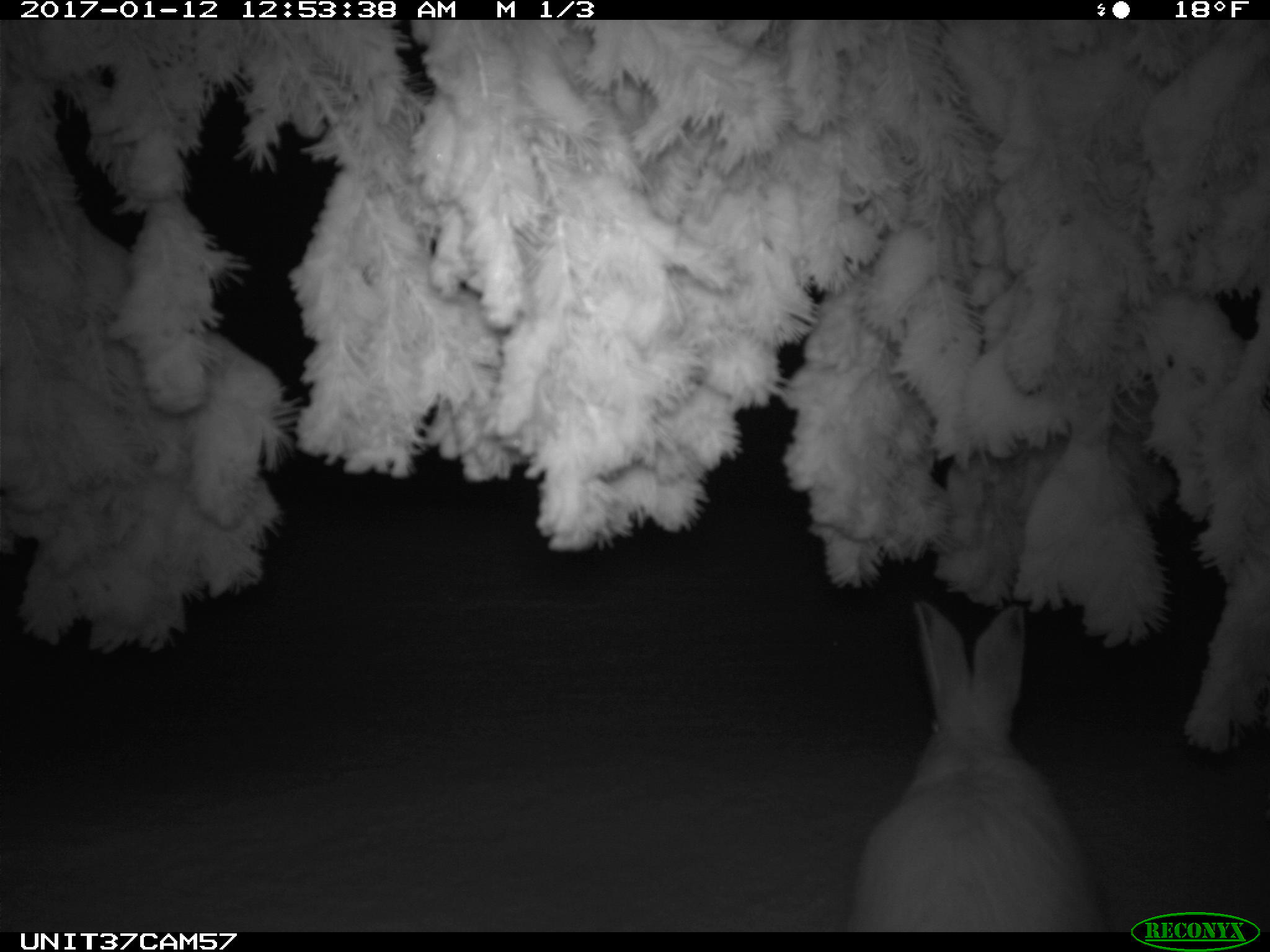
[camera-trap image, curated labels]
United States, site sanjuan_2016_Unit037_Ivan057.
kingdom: Animalia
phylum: Chordata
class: Mammalia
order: Lagomorpha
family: Leporidae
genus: Lepus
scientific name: Lepus americanus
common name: snowshoe hare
Lepus americanus (snowshoe hare).